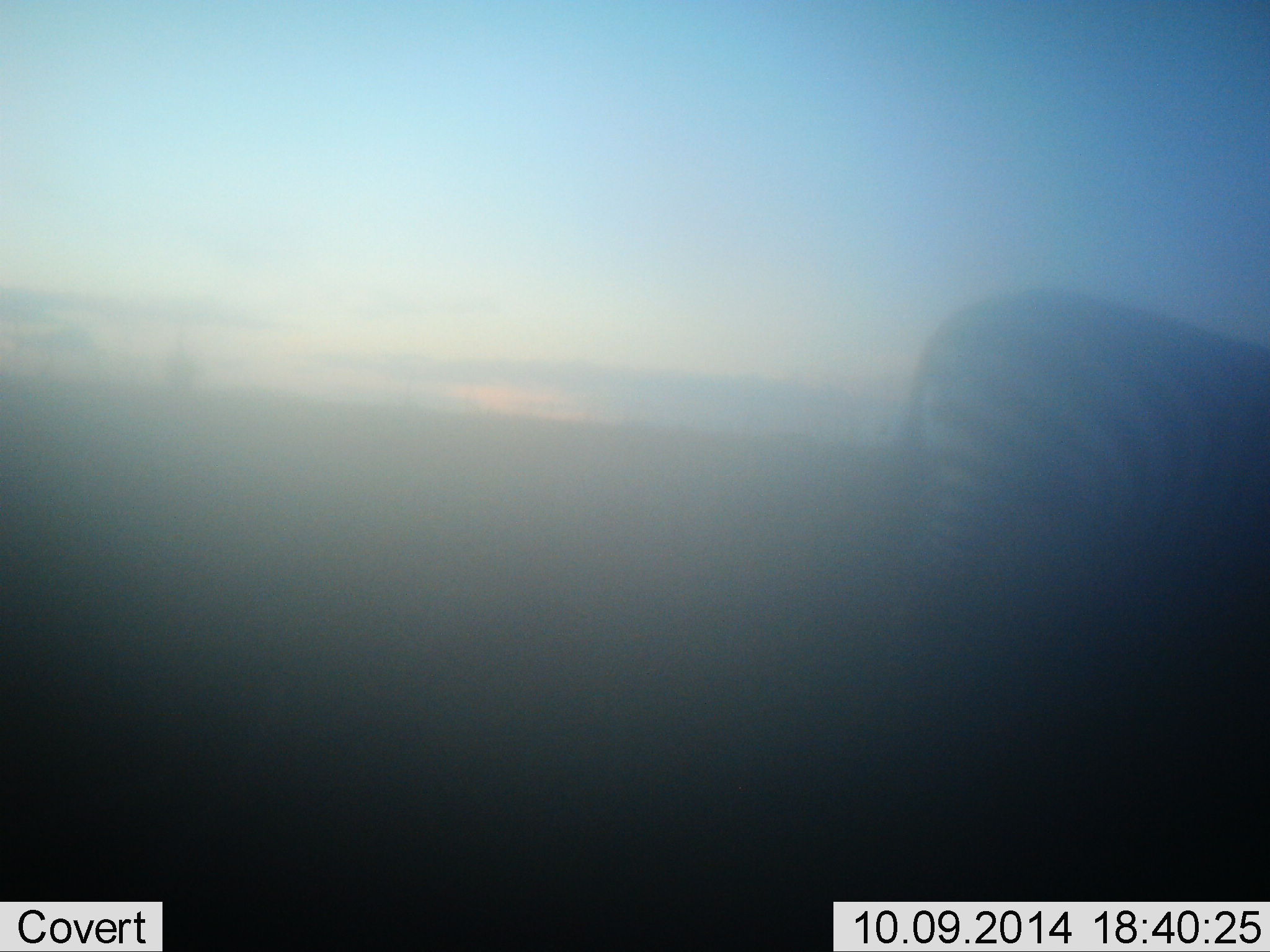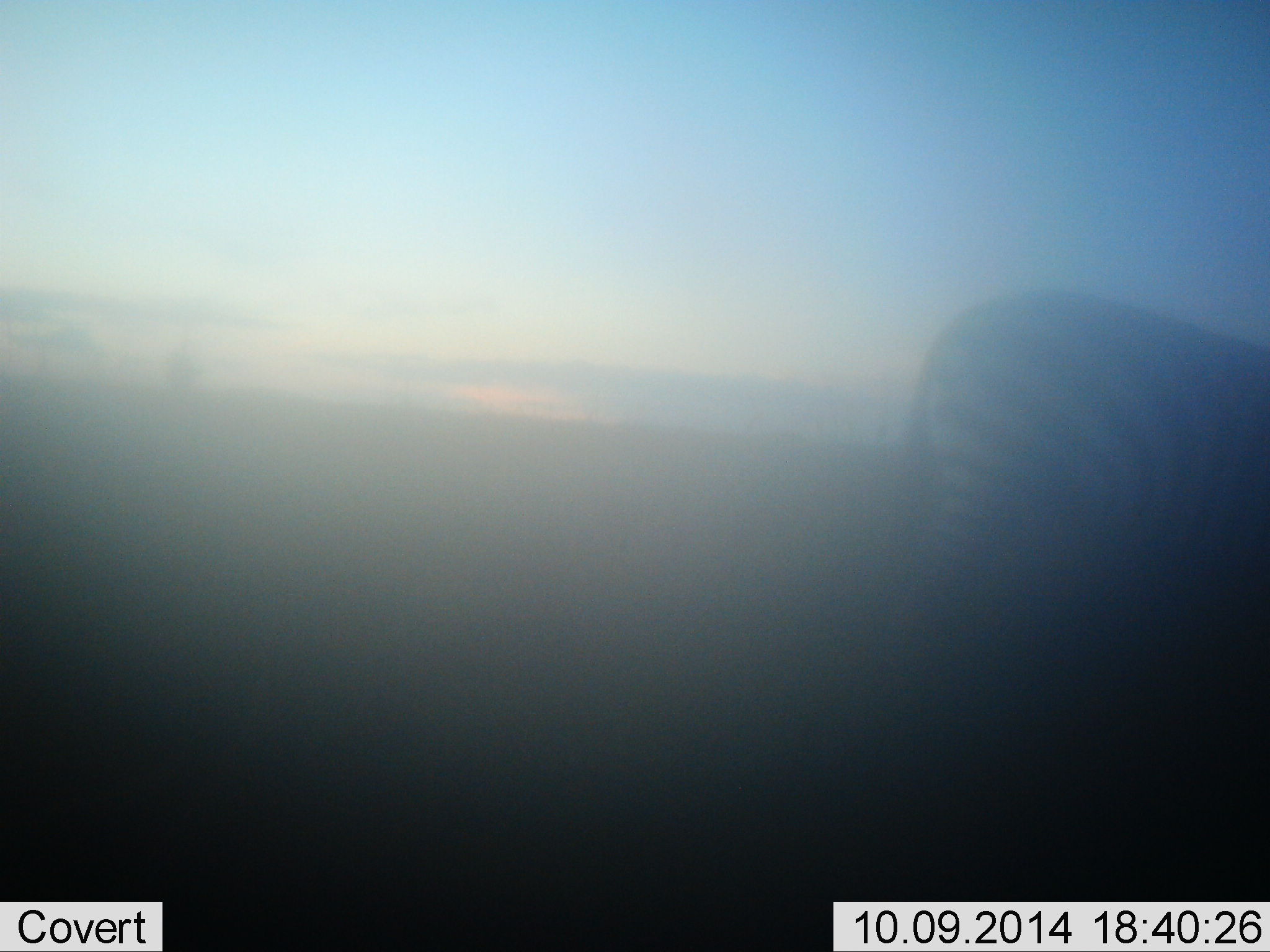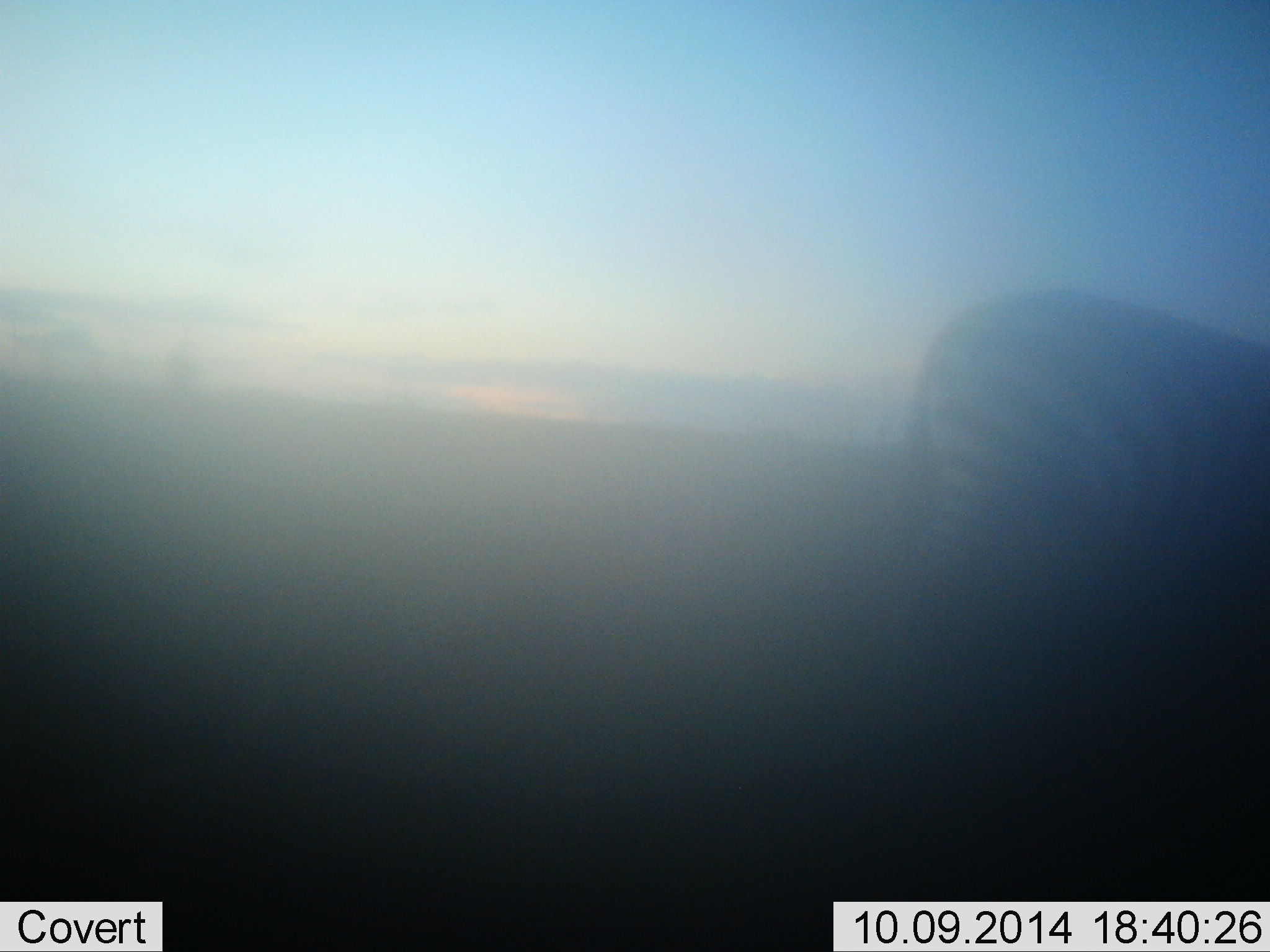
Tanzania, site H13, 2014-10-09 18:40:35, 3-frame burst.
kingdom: Animalia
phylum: Chordata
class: Mammalia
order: Perissodactyla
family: Equidae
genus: Equus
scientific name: Equus quagga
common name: plains zebra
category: zebra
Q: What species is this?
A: Zebra (plains zebra) (Equus quagga).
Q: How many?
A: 1.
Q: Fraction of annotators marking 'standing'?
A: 80%.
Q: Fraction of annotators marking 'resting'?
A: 0%.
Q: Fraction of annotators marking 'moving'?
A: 20%.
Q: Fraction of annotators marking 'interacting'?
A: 0%.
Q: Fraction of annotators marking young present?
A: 0%.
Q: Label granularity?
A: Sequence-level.